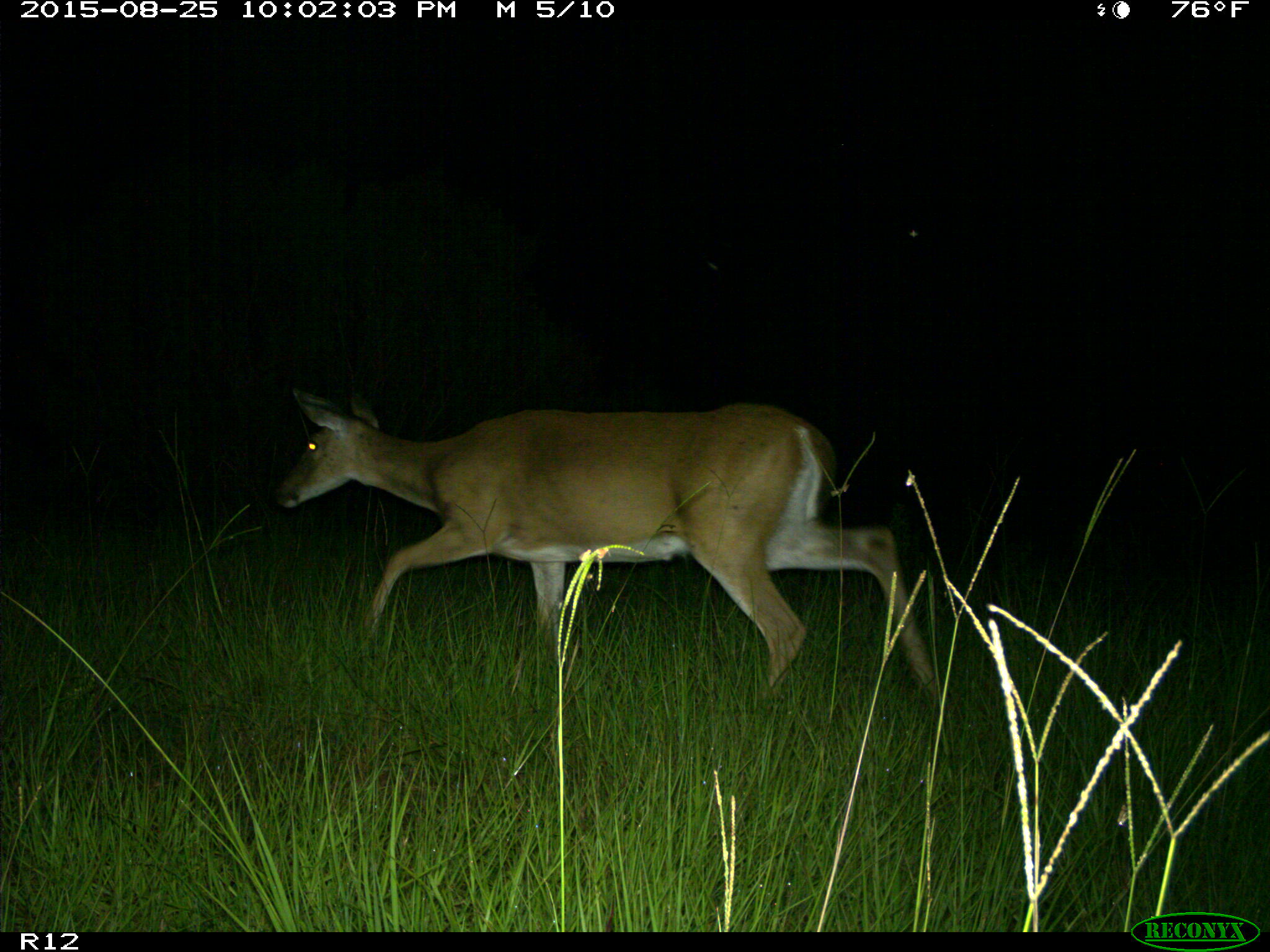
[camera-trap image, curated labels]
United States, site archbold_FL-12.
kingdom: Animalia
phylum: Chordata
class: Mammalia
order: Artiodactyla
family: Cervidae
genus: Odocoileus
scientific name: Odocoileus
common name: deer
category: unidentified deer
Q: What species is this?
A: Unidentified deer (deer) (Odocoileus).